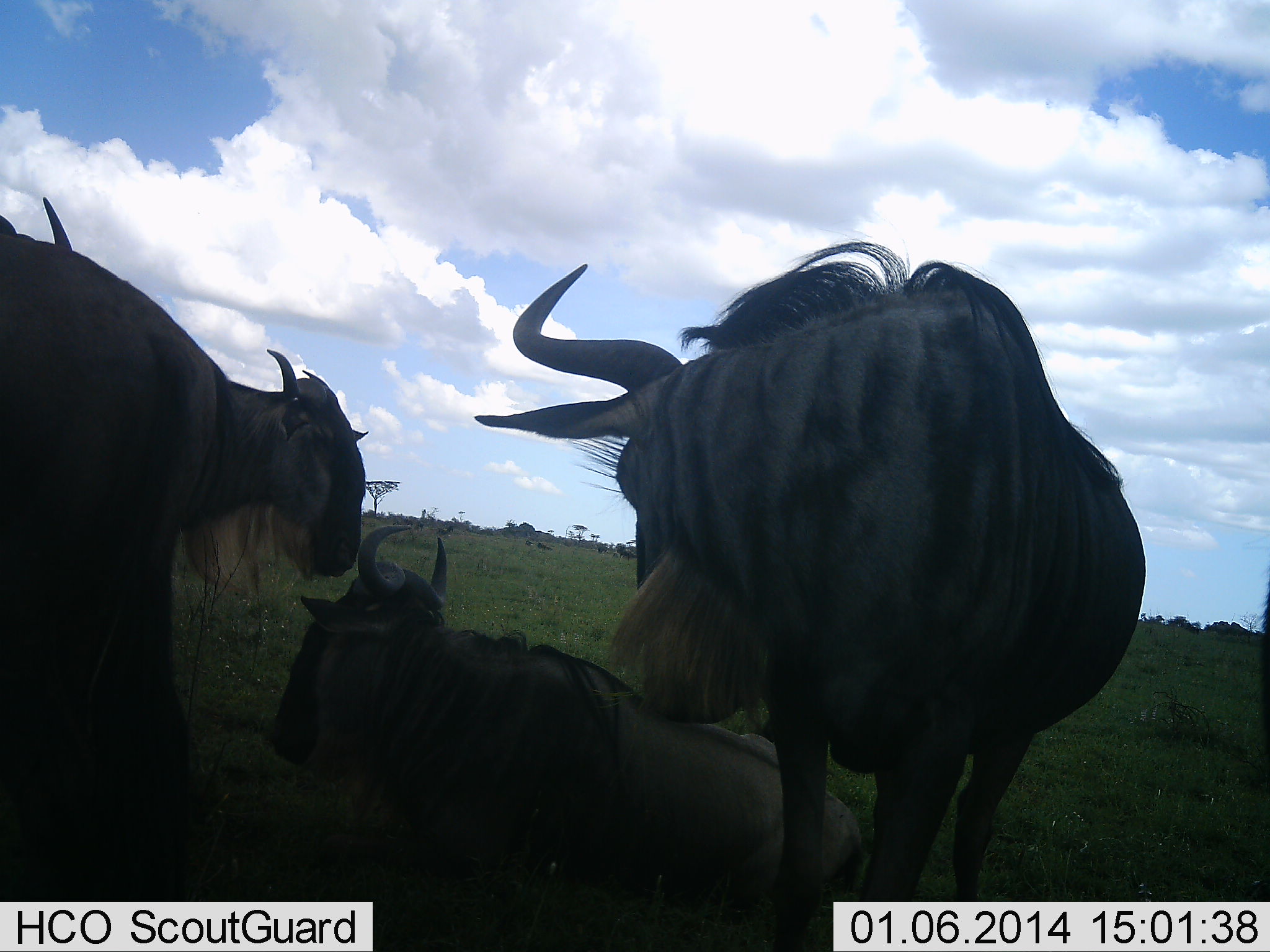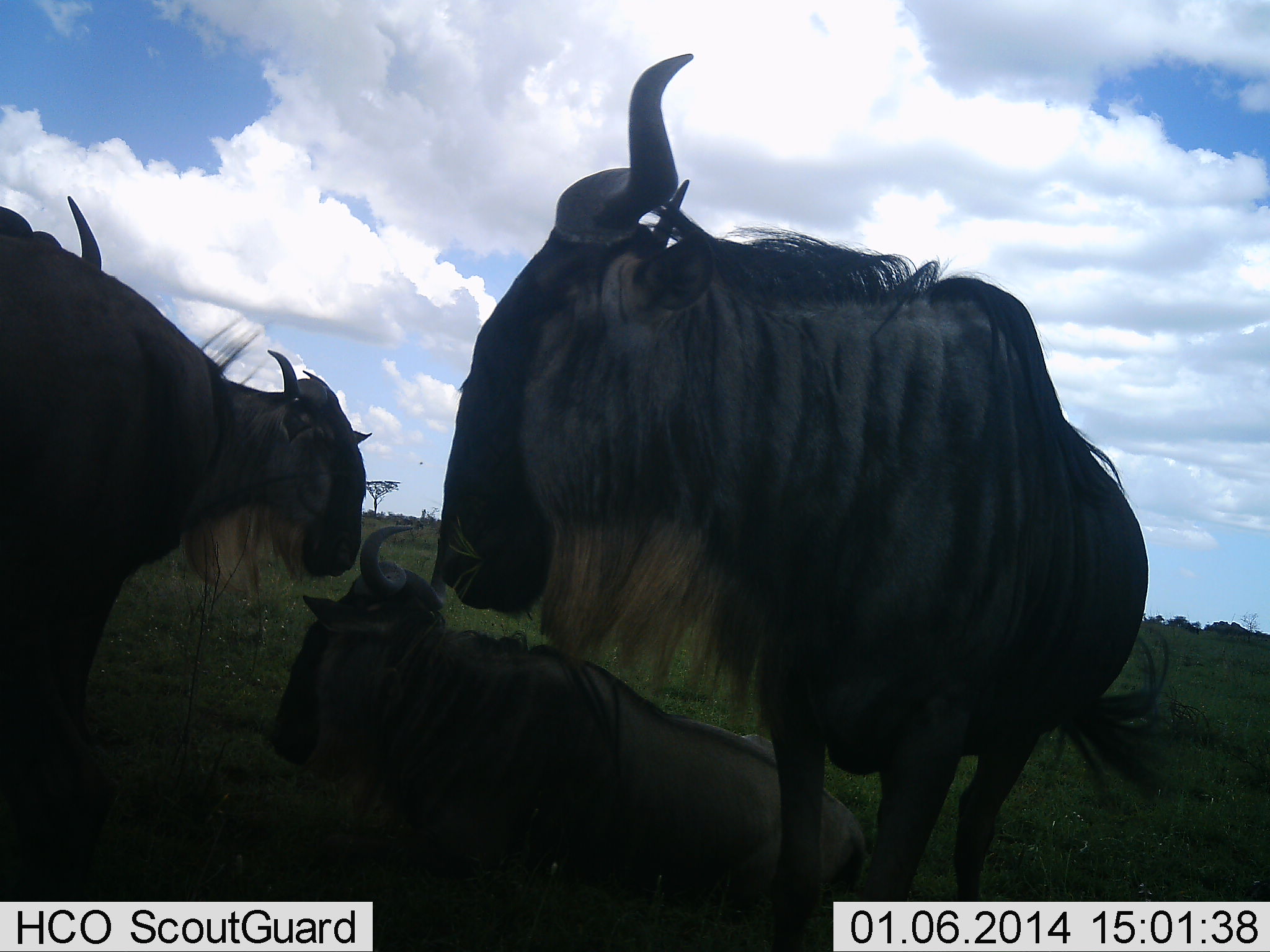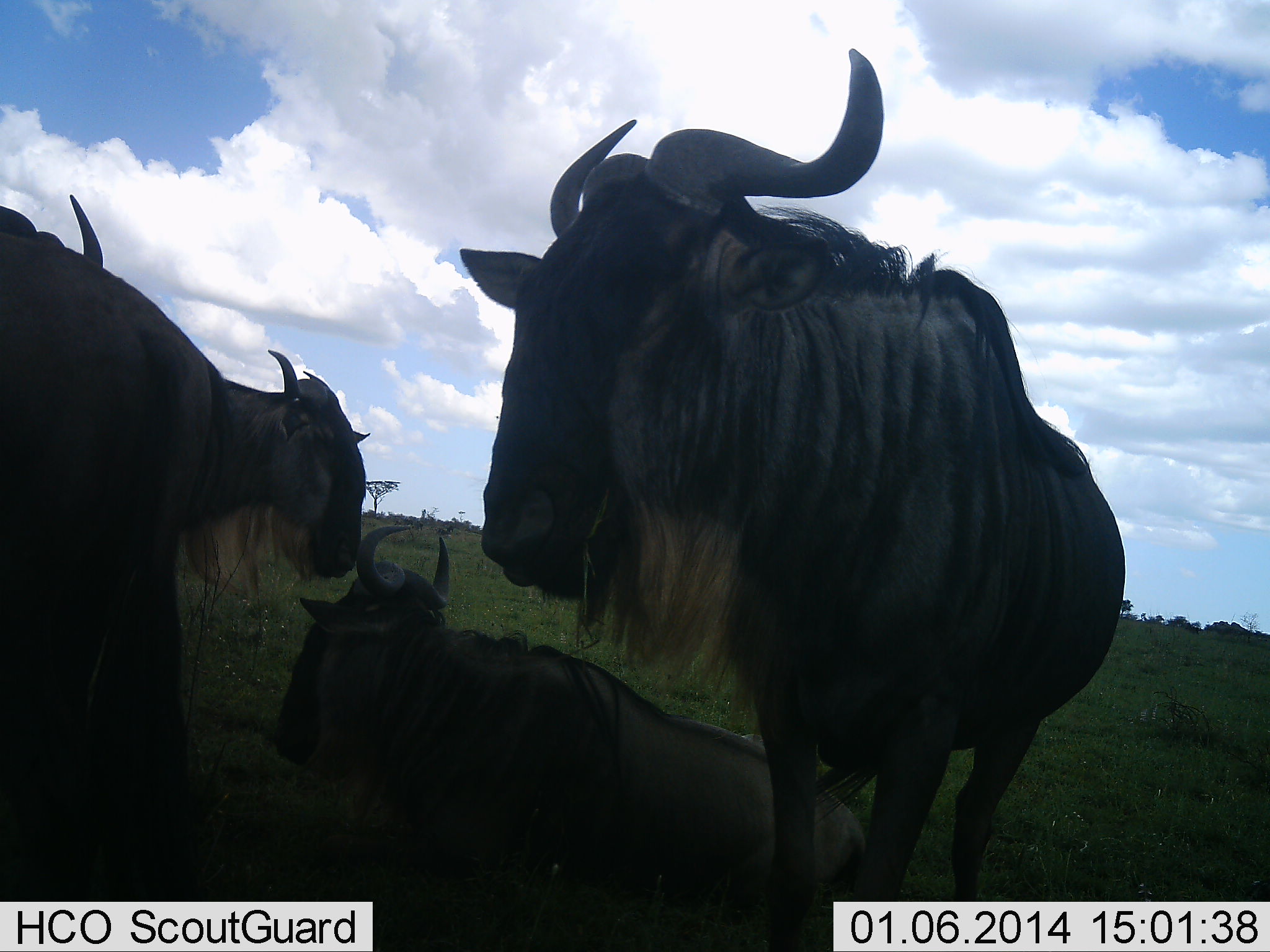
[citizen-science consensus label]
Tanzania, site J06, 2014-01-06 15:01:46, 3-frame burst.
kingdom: Animalia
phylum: Chordata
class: Mammalia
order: Artiodactyla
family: Bovidae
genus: Connochaetes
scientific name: Connochaetes taurinus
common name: blue wildebeest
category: wildebeest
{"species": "wildebeest (blue wildebeest) (Connochaetes taurinus)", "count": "4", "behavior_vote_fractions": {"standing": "70%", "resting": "60%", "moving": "10%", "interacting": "20%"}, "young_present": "20%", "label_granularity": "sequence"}